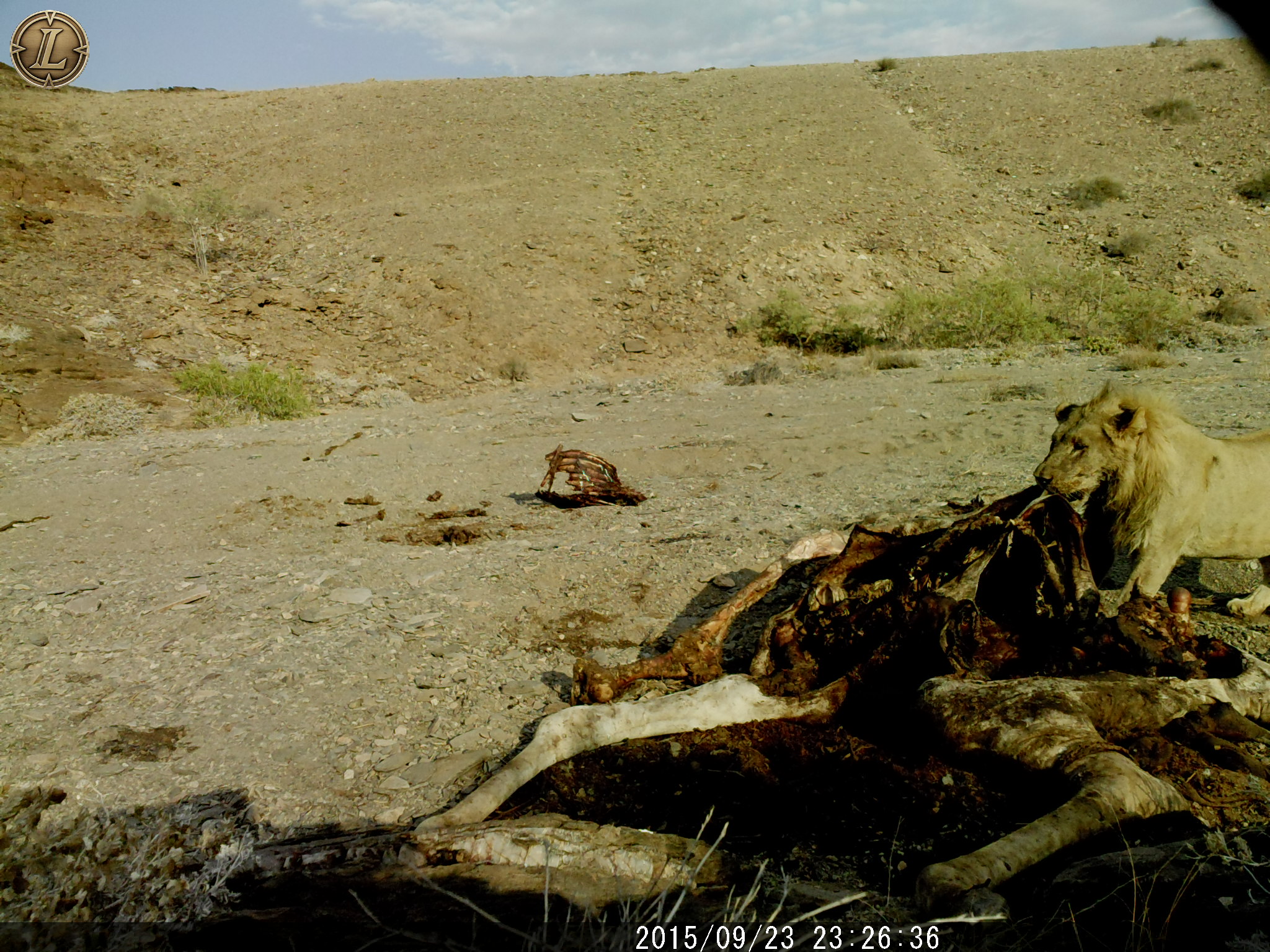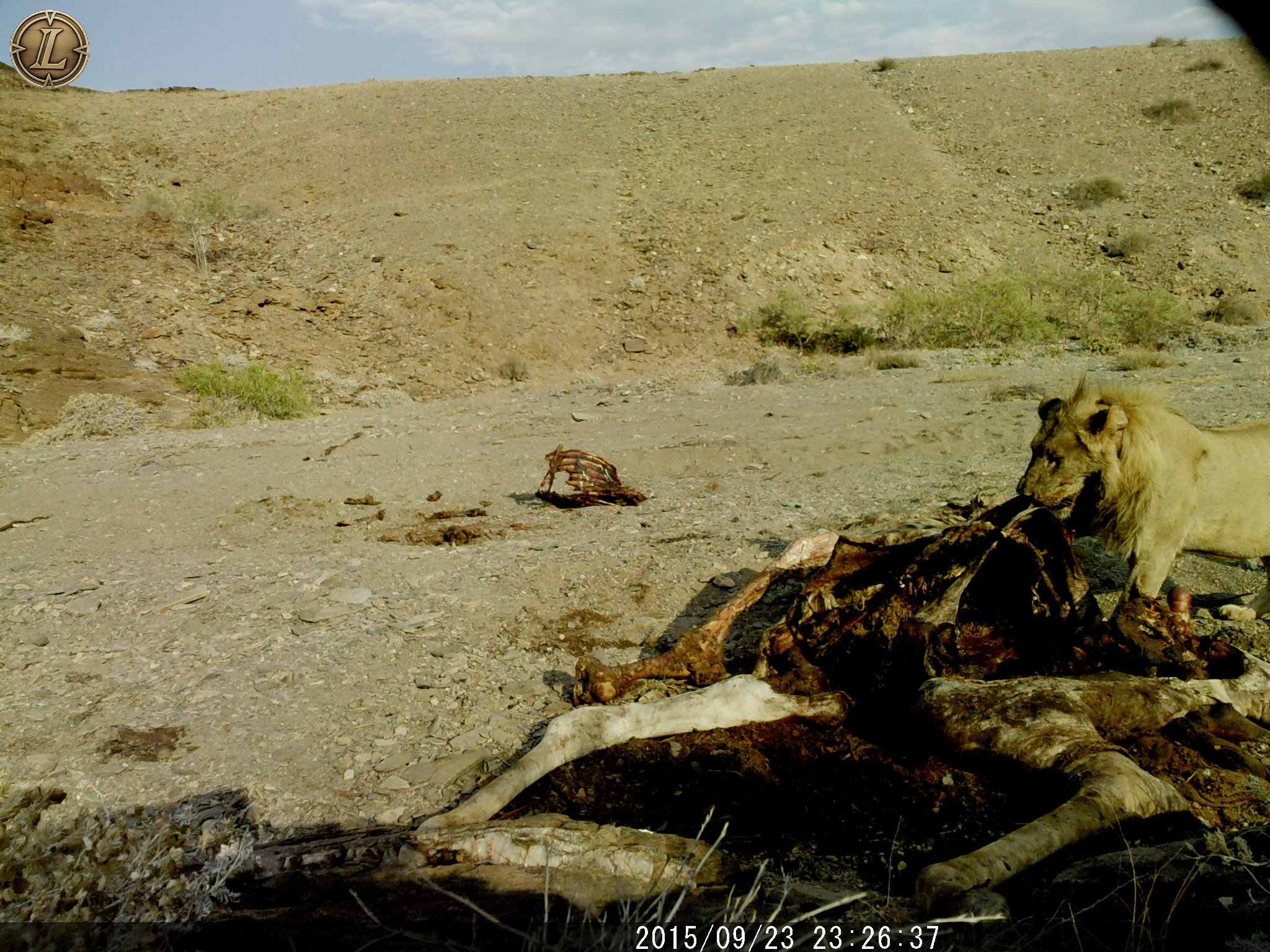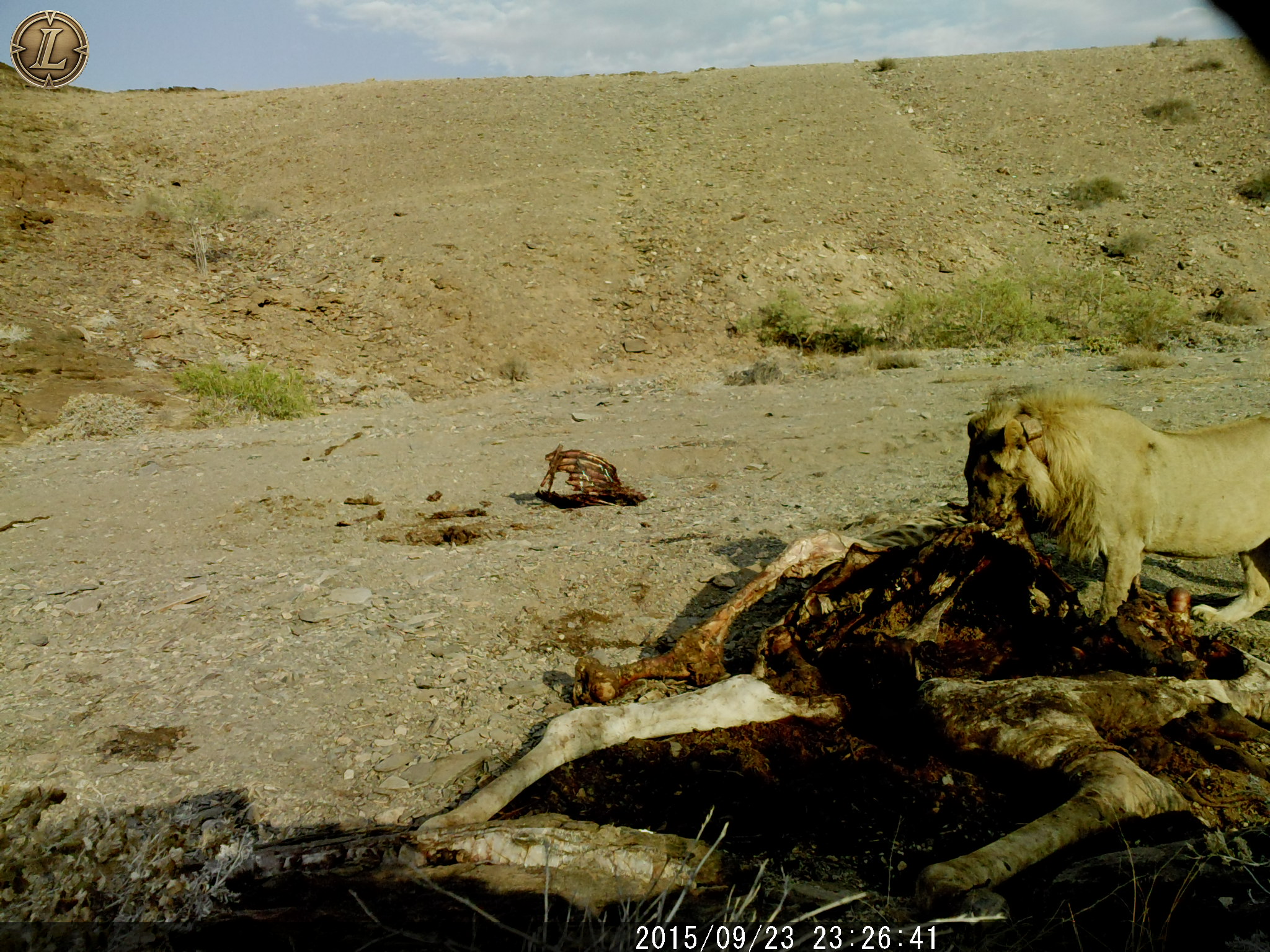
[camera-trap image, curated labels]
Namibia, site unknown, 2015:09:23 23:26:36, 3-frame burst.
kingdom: Animalia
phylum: Chordata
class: Mammalia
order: Carnivora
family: Felidae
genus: Panthera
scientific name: Panthera leo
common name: lion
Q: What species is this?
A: Panthera leo (lion).